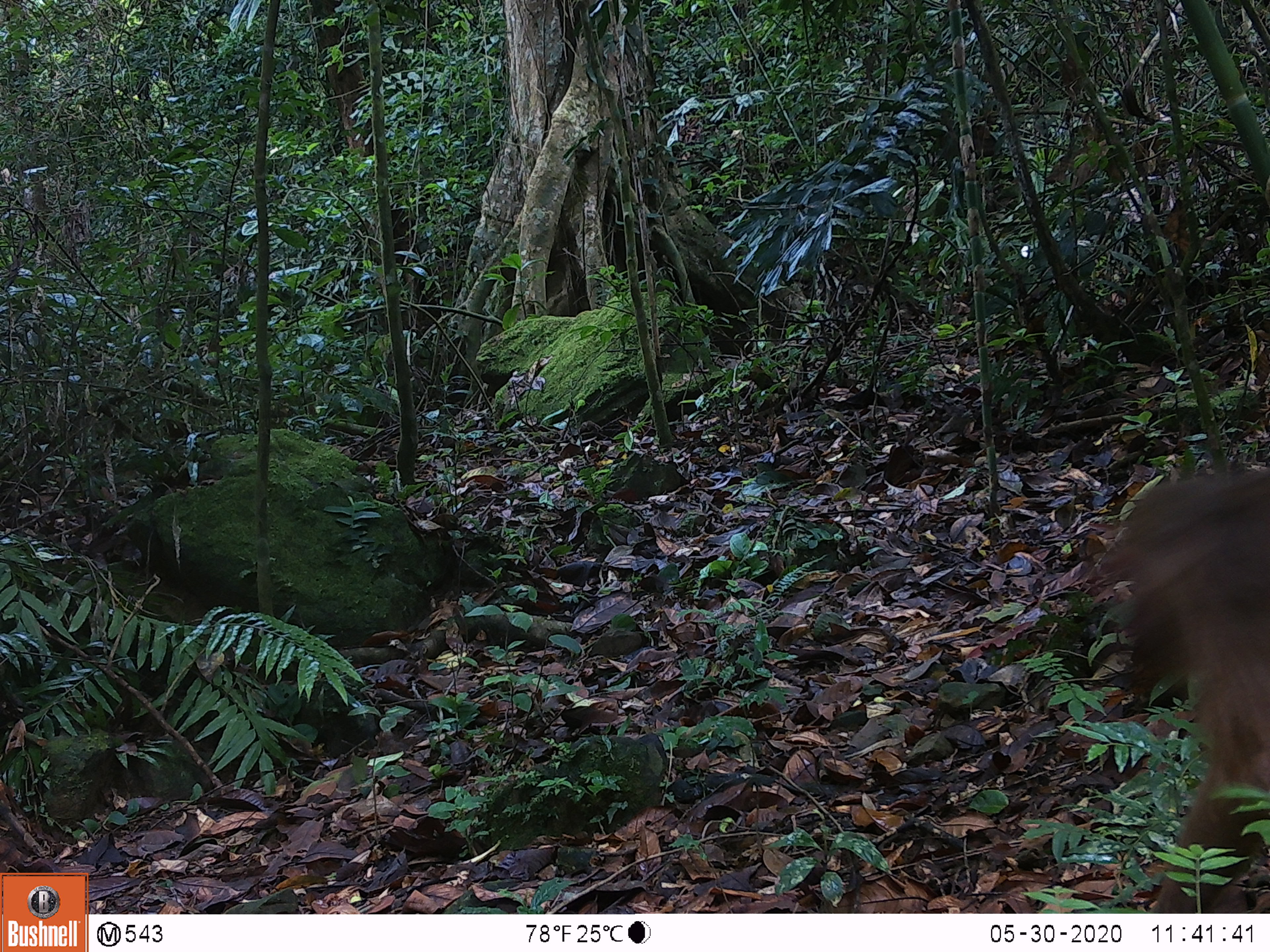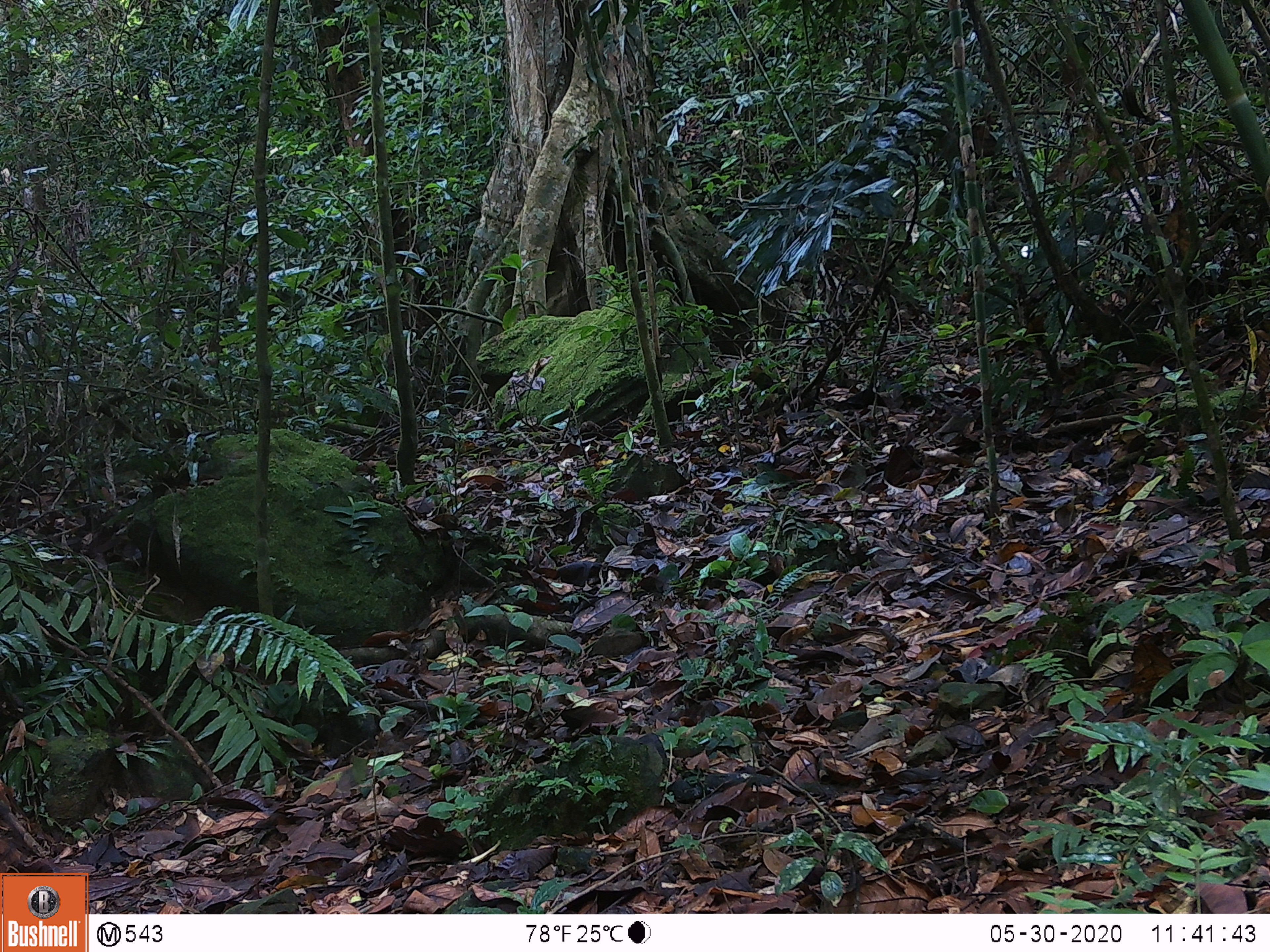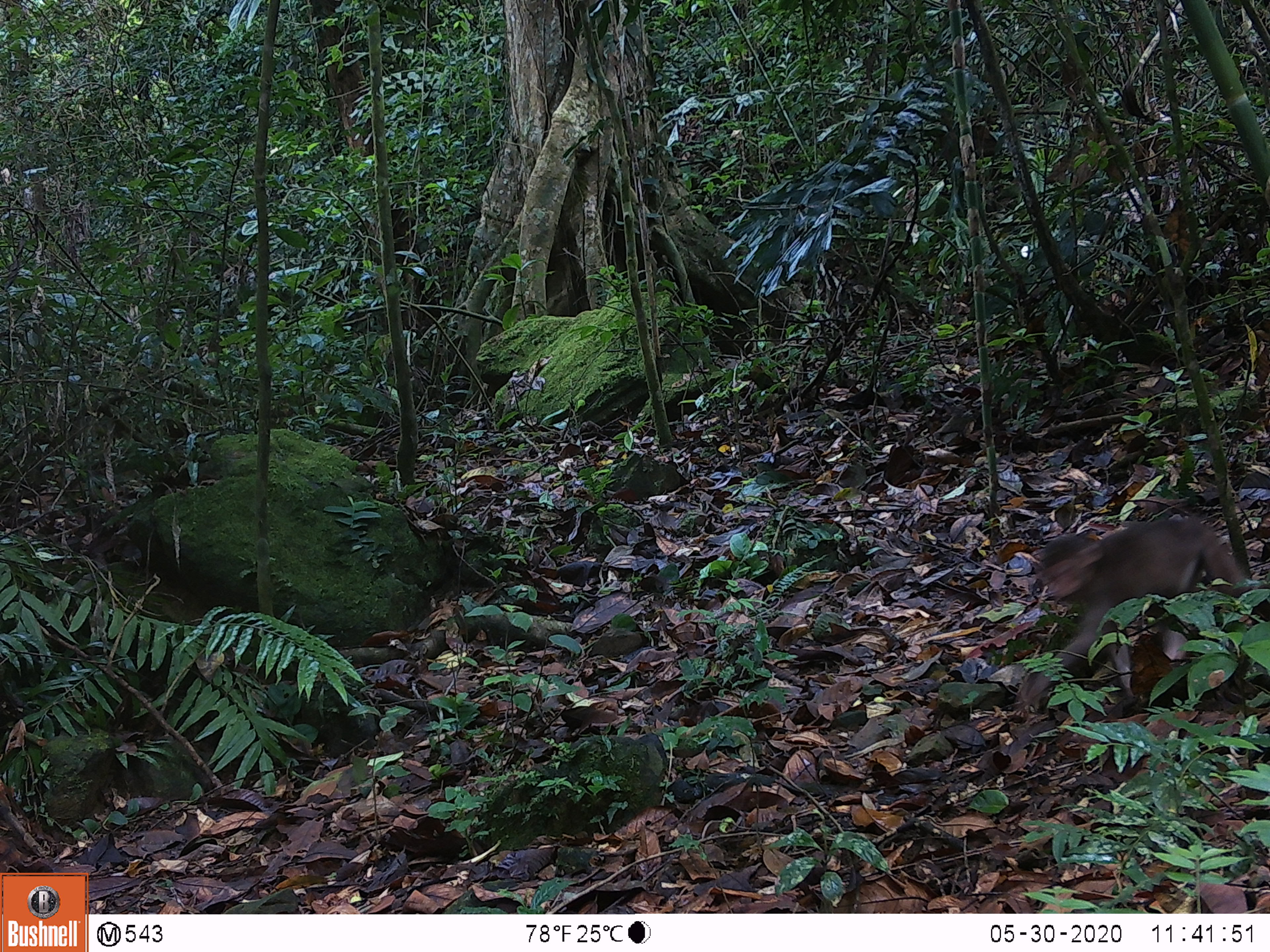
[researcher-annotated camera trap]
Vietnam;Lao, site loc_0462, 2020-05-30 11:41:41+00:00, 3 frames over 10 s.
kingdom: Animalia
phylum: Chordata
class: Mammalia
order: Primates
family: Cercopithecidae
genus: Macaca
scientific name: Macaca arctoides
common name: stump-tailed macaque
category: stump tailed macaque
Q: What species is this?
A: Stump tailed macaque (stump-tailed macaque) (Macaca arctoides).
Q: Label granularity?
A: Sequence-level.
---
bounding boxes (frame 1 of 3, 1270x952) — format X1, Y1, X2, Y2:
stump tailed macaque: 1074, 458, 1270, 912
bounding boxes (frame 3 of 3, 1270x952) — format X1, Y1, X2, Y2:
stump tailed macaque: 1014, 512, 1268, 718